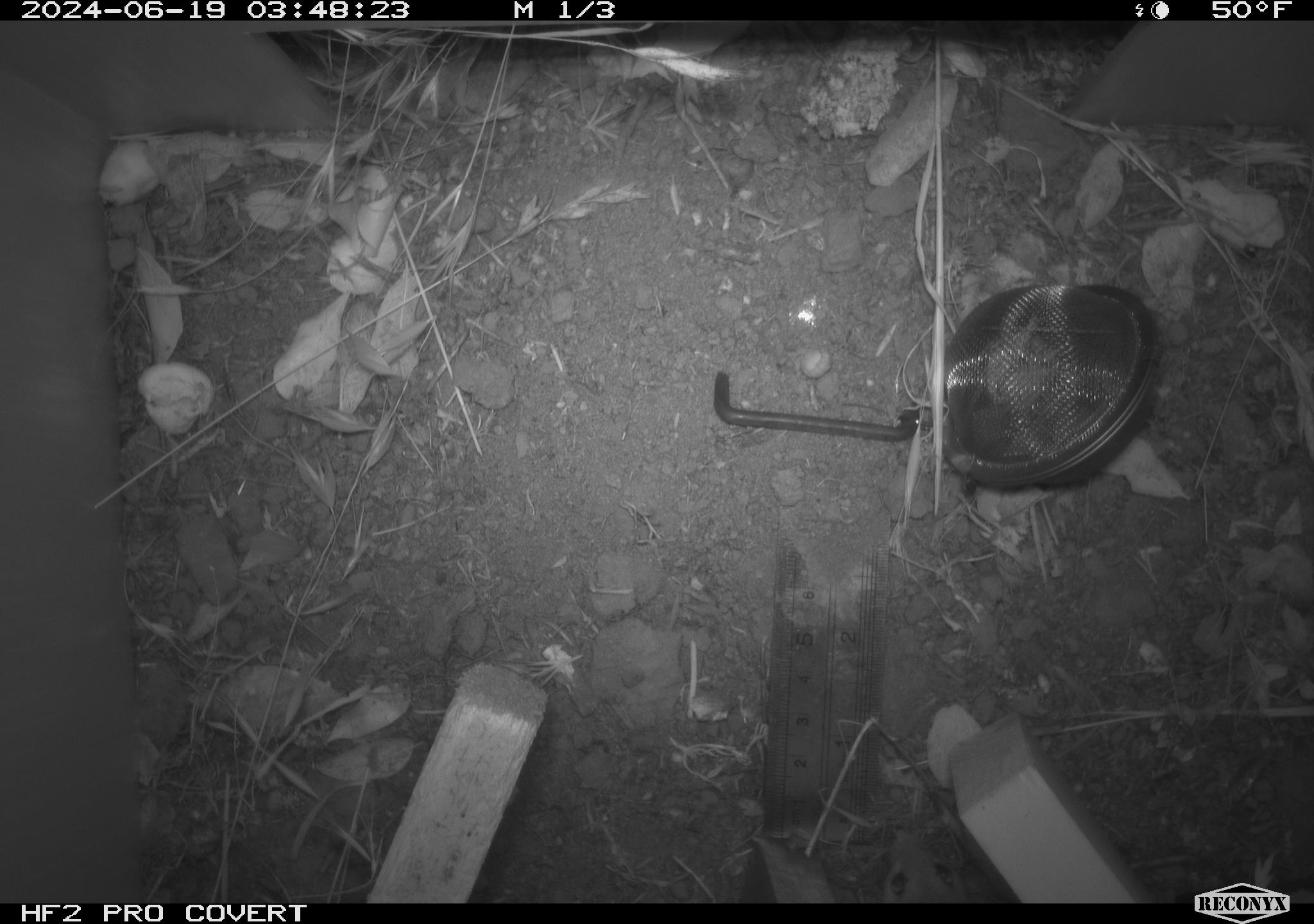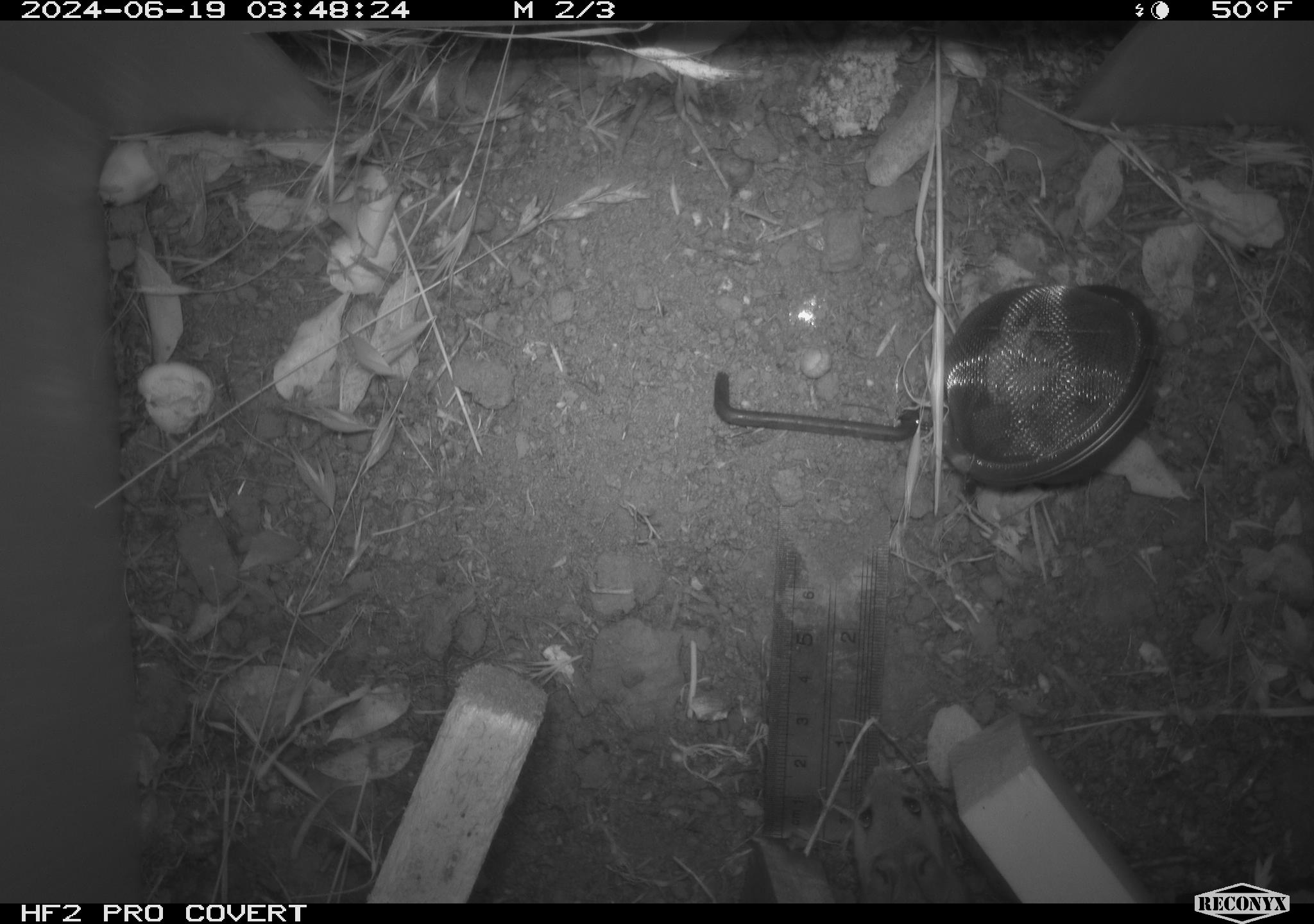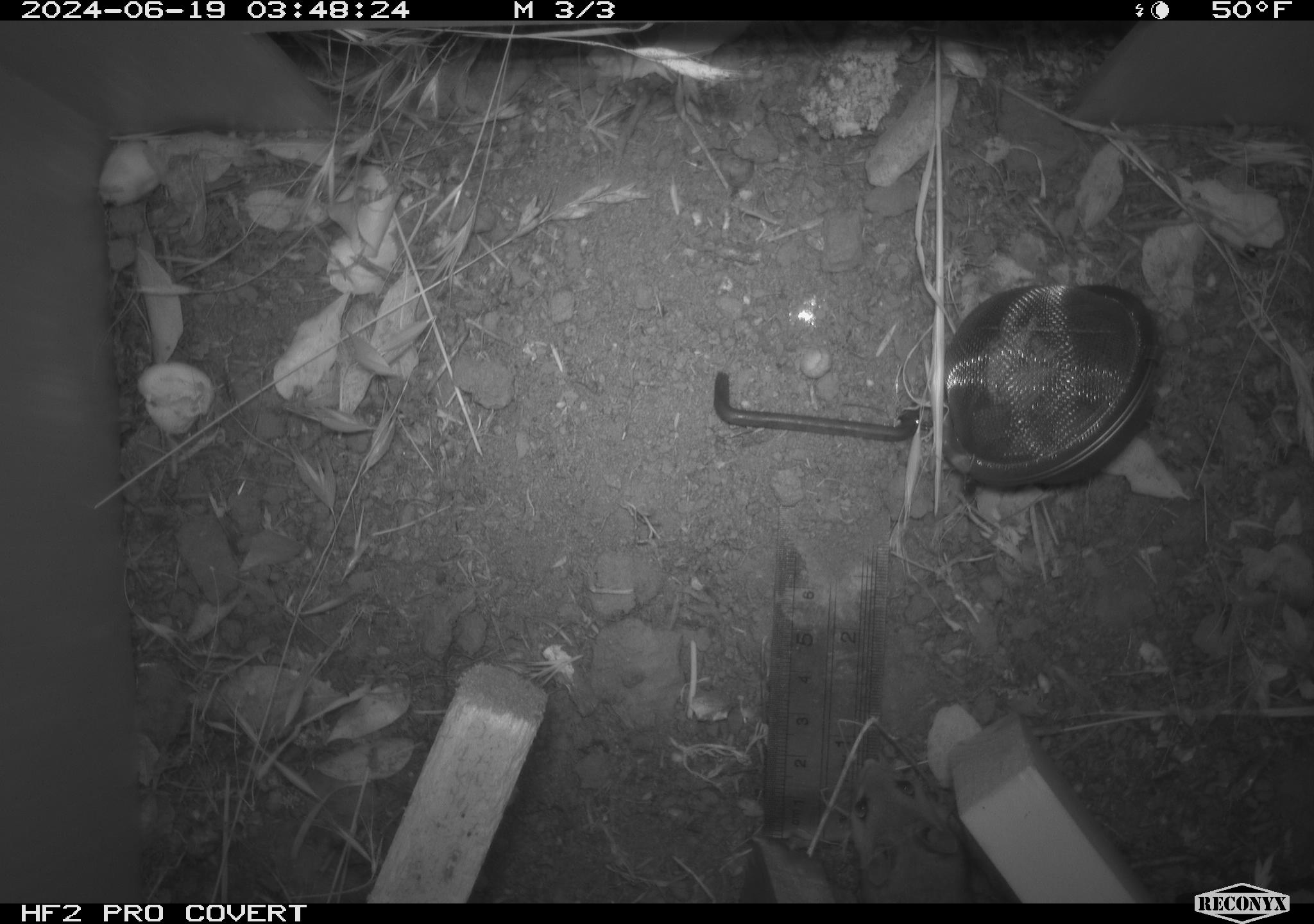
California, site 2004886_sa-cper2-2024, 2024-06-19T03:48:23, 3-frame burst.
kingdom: Animalia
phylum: Chordata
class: Mammalia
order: Rodentia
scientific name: Rodentia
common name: rodent